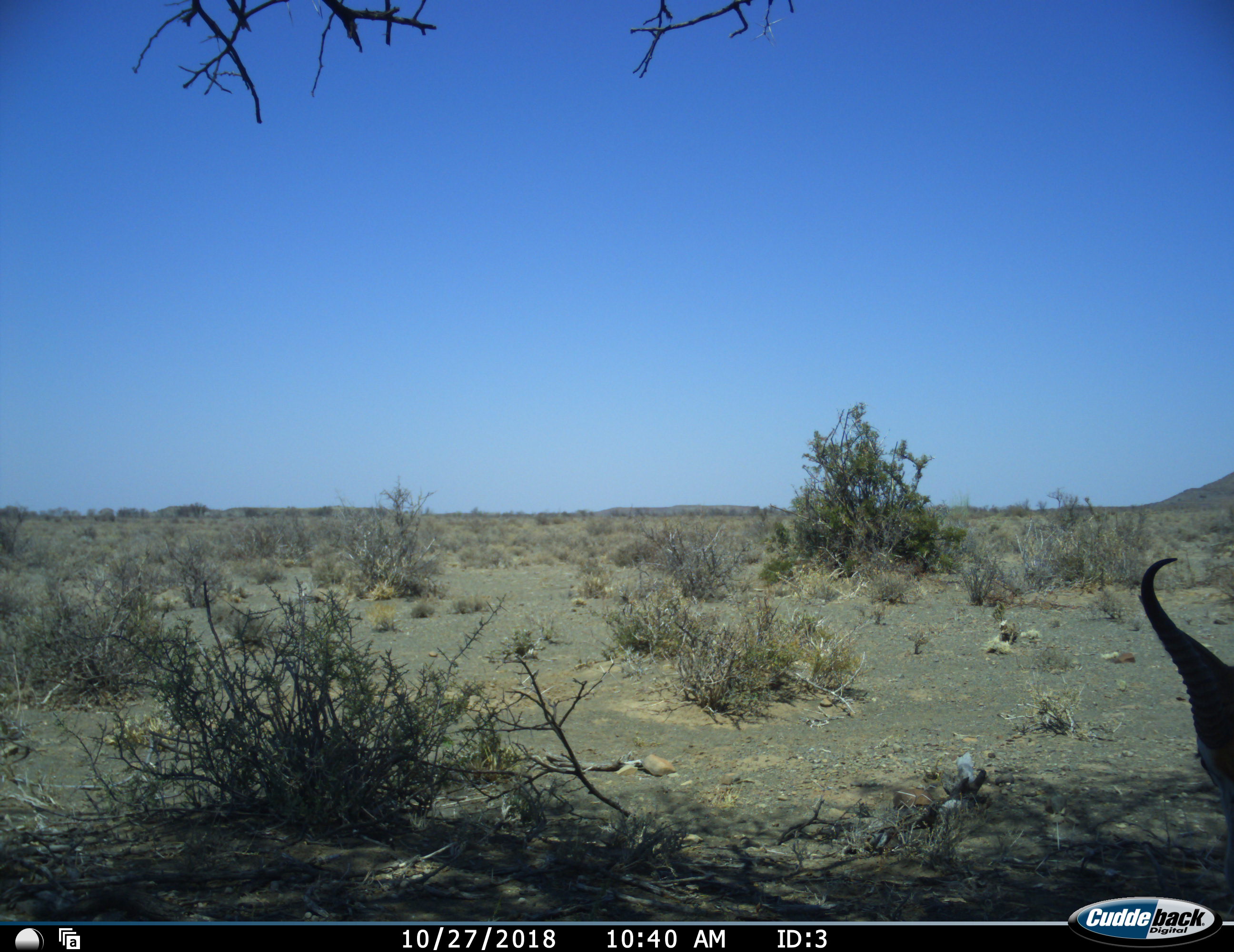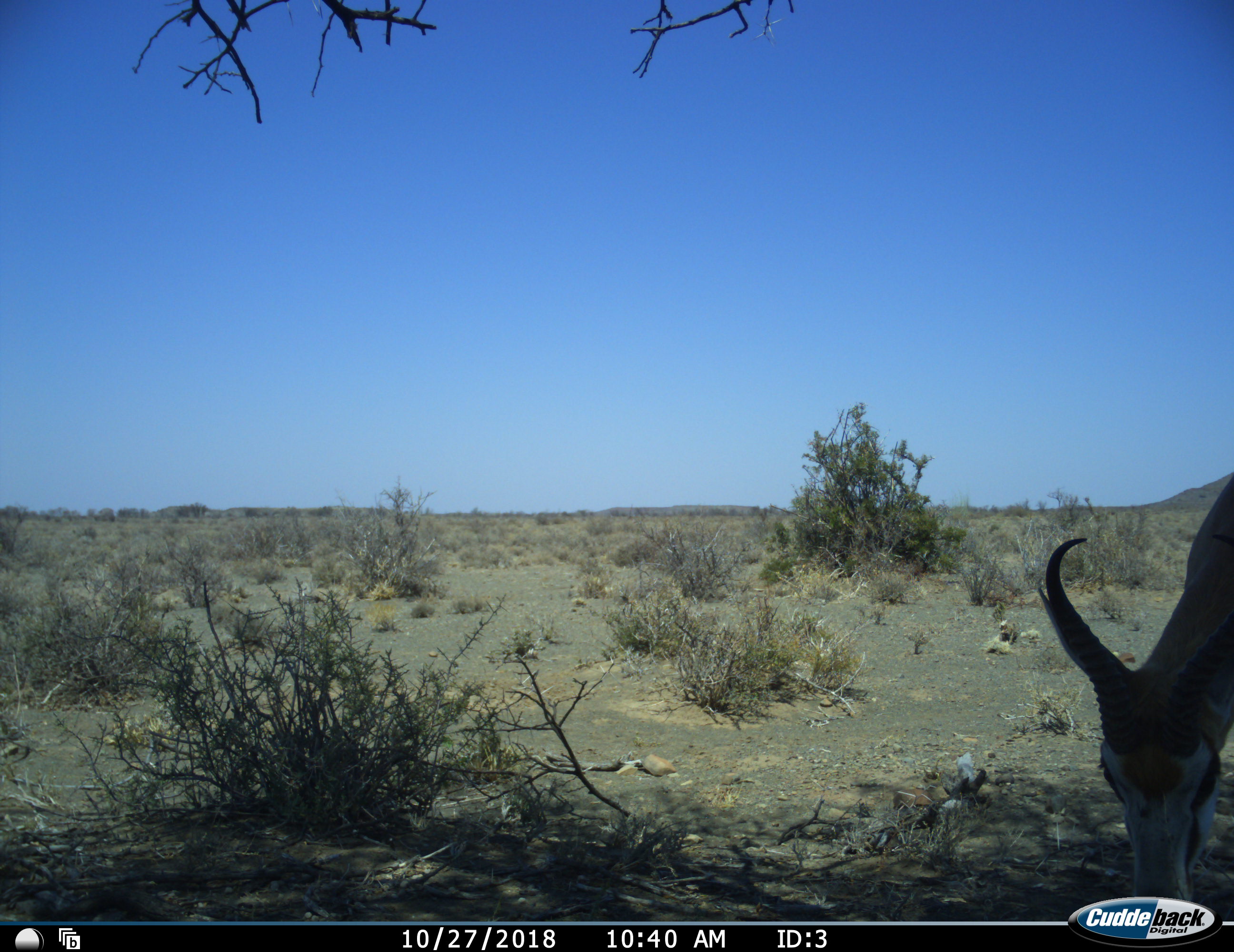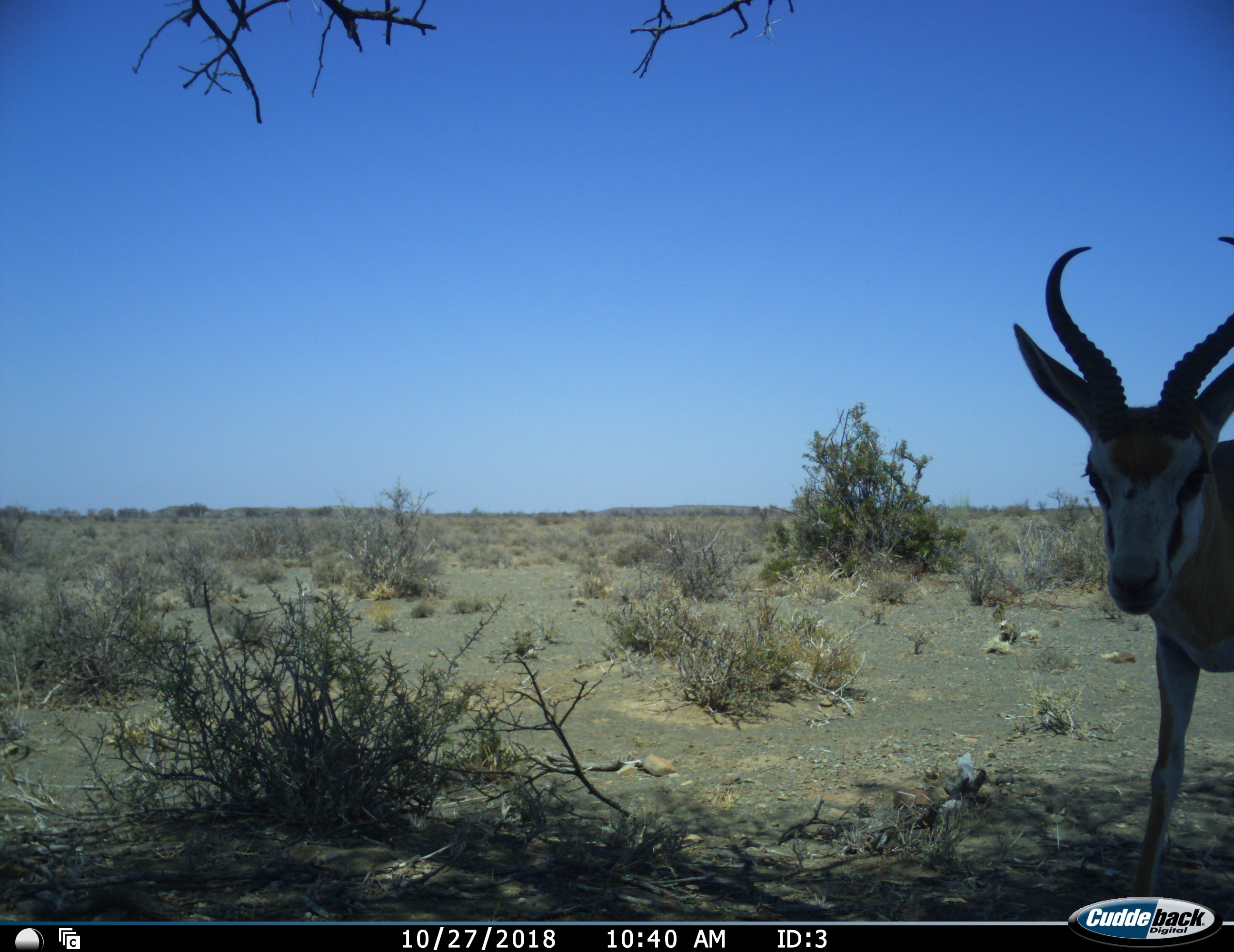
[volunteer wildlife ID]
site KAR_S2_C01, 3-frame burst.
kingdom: Animalia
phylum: Chordata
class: Mammalia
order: Artiodactyla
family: Bovidae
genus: Antidorcas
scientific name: Antidorcas marsupialis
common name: springbok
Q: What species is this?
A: Springbok (Antidorcas marsupialis).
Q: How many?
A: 1.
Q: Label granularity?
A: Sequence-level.